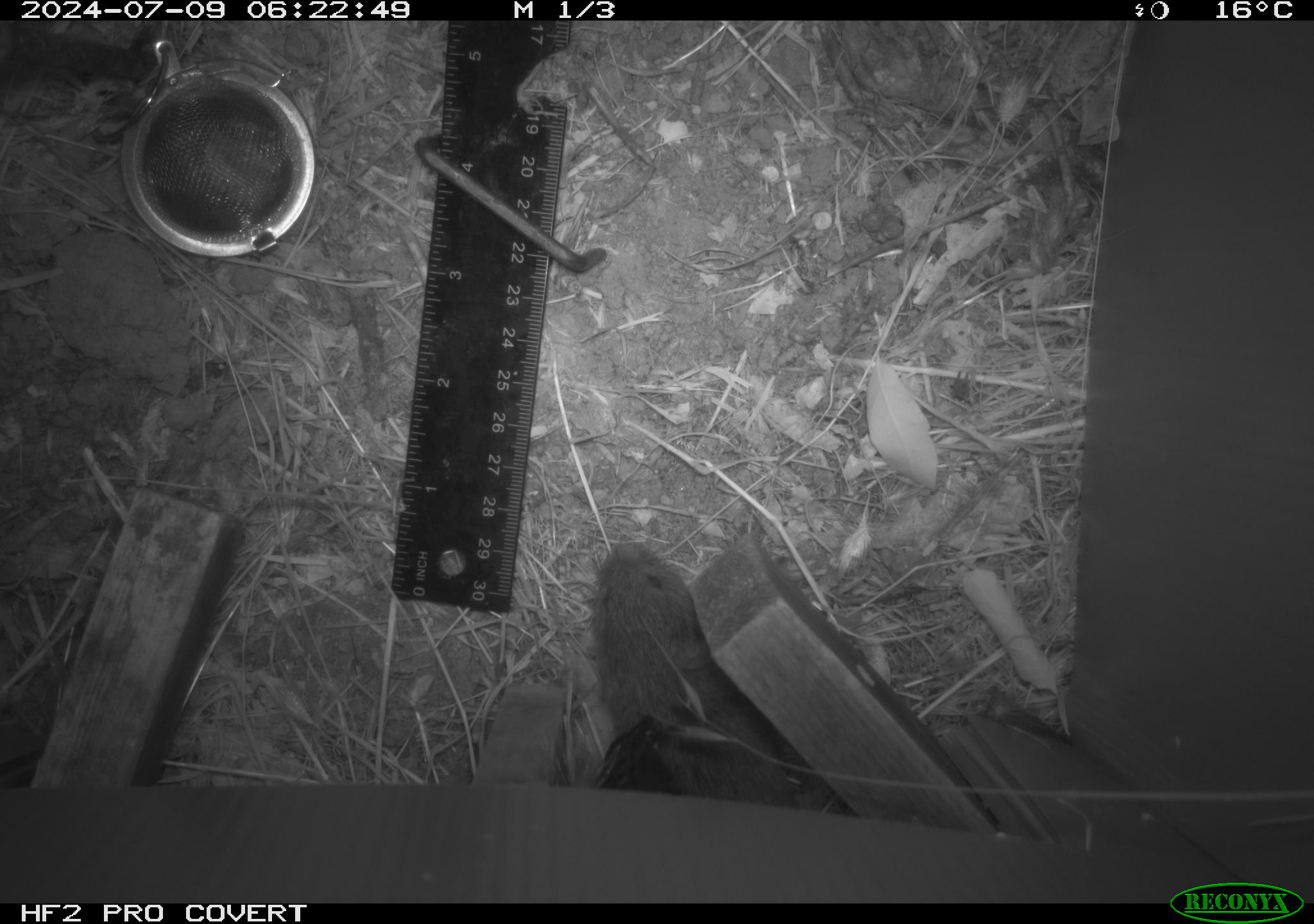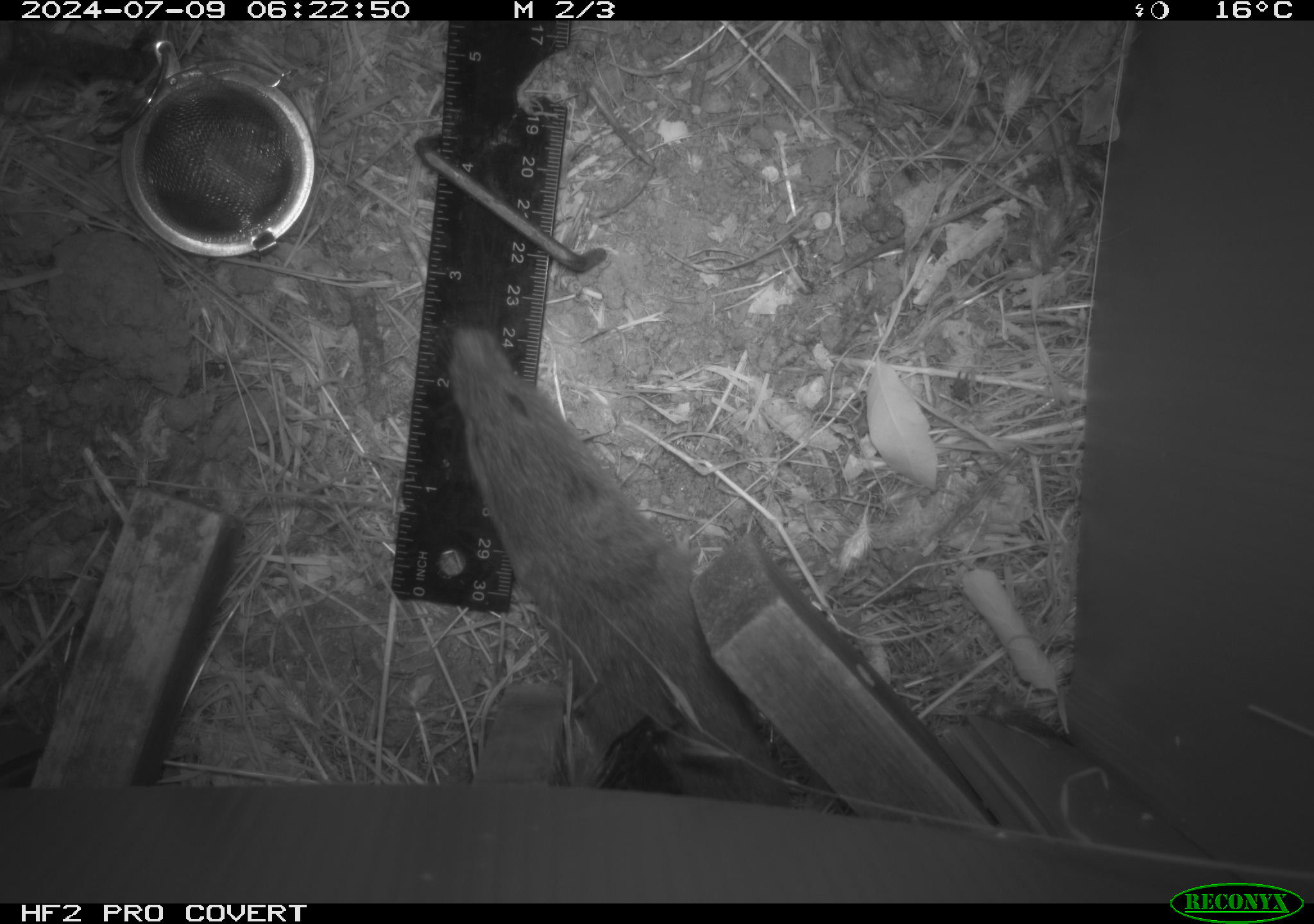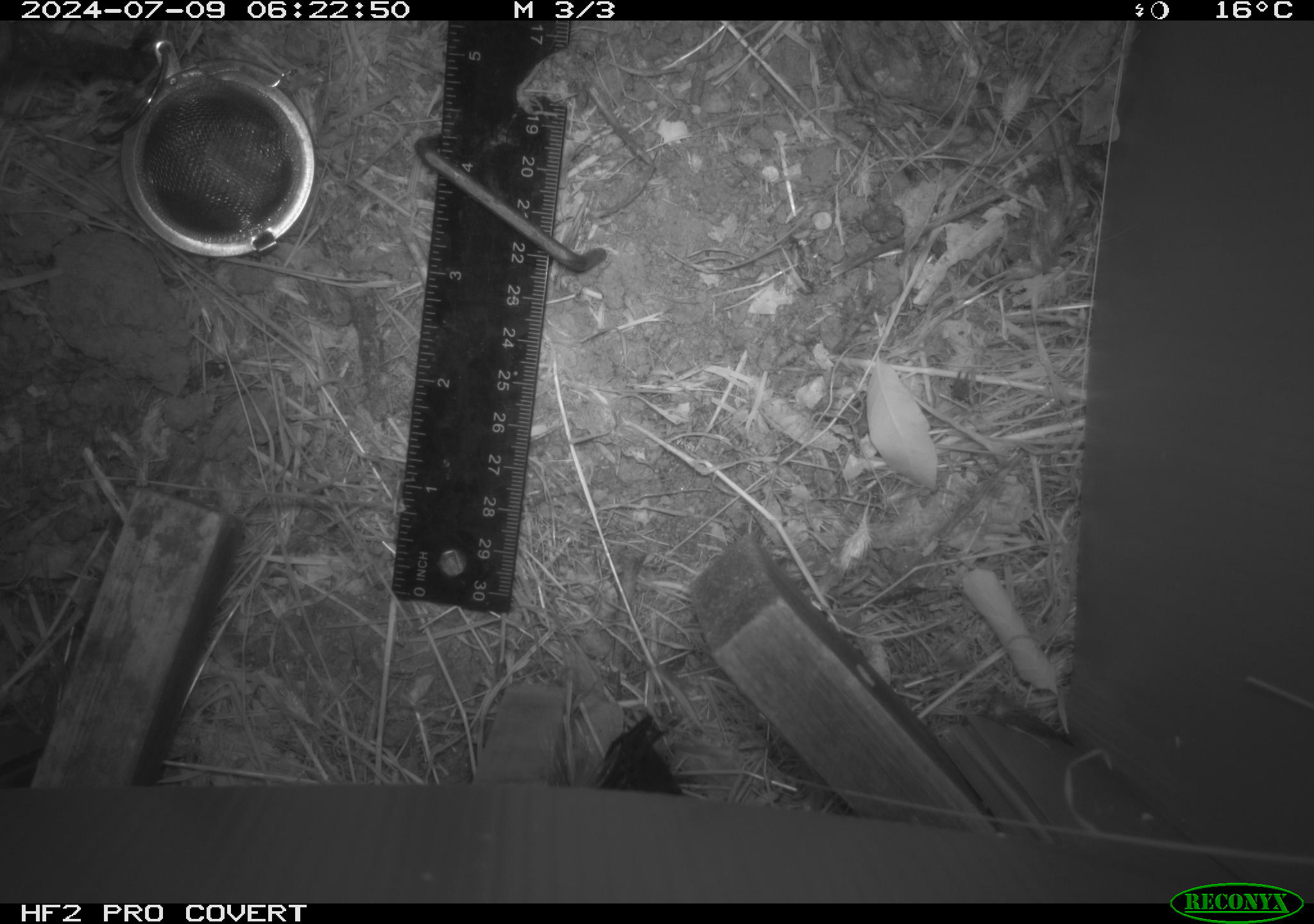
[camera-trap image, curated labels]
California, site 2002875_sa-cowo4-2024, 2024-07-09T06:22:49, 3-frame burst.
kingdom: Animalia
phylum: Chordata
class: Mammalia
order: Rodentia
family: Cricetidae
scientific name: Arvicolinae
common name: voles, lemmings, and muskrats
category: arvicolinae subfamily